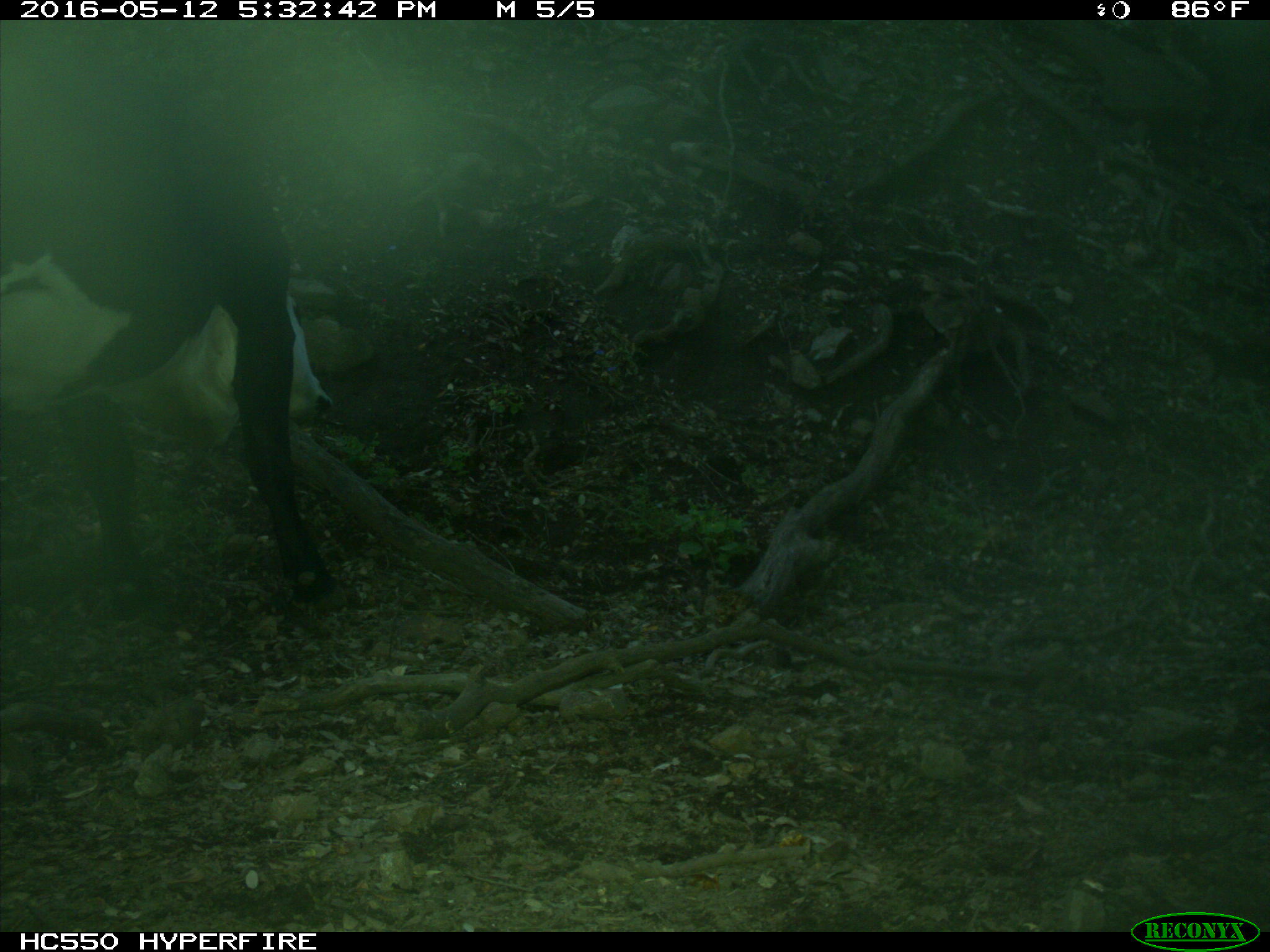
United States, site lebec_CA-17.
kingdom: Animalia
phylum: Chordata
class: Mammalia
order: Artiodactyla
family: Bovidae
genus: Bos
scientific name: Bos taurus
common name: domestic cow